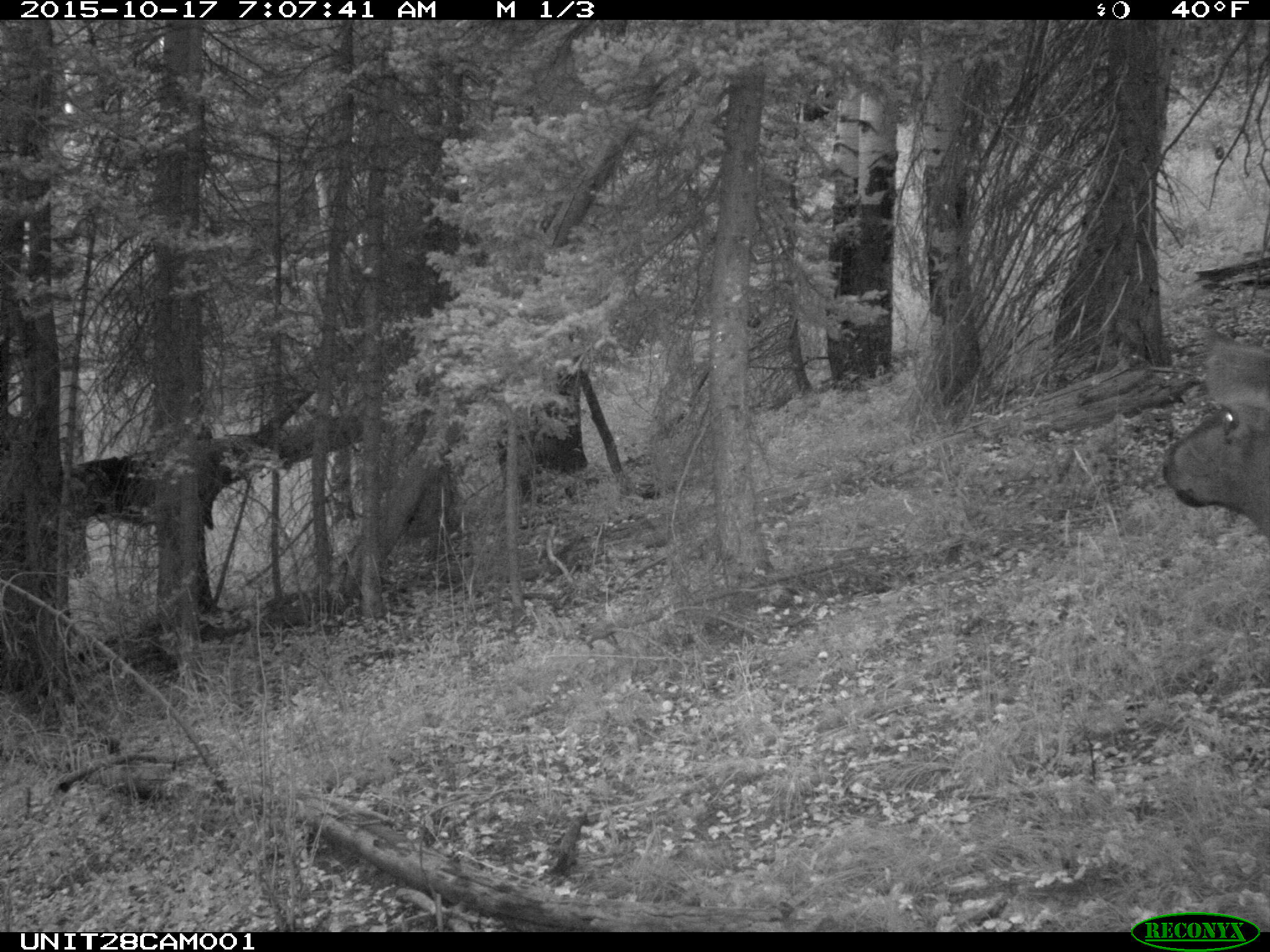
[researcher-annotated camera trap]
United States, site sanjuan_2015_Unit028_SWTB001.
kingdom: Animalia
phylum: Chordata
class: Mammalia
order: Artiodactyla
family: Cervidae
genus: Cervus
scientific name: Cervus elaphus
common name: red deer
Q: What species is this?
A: Cervus elaphus (red deer).